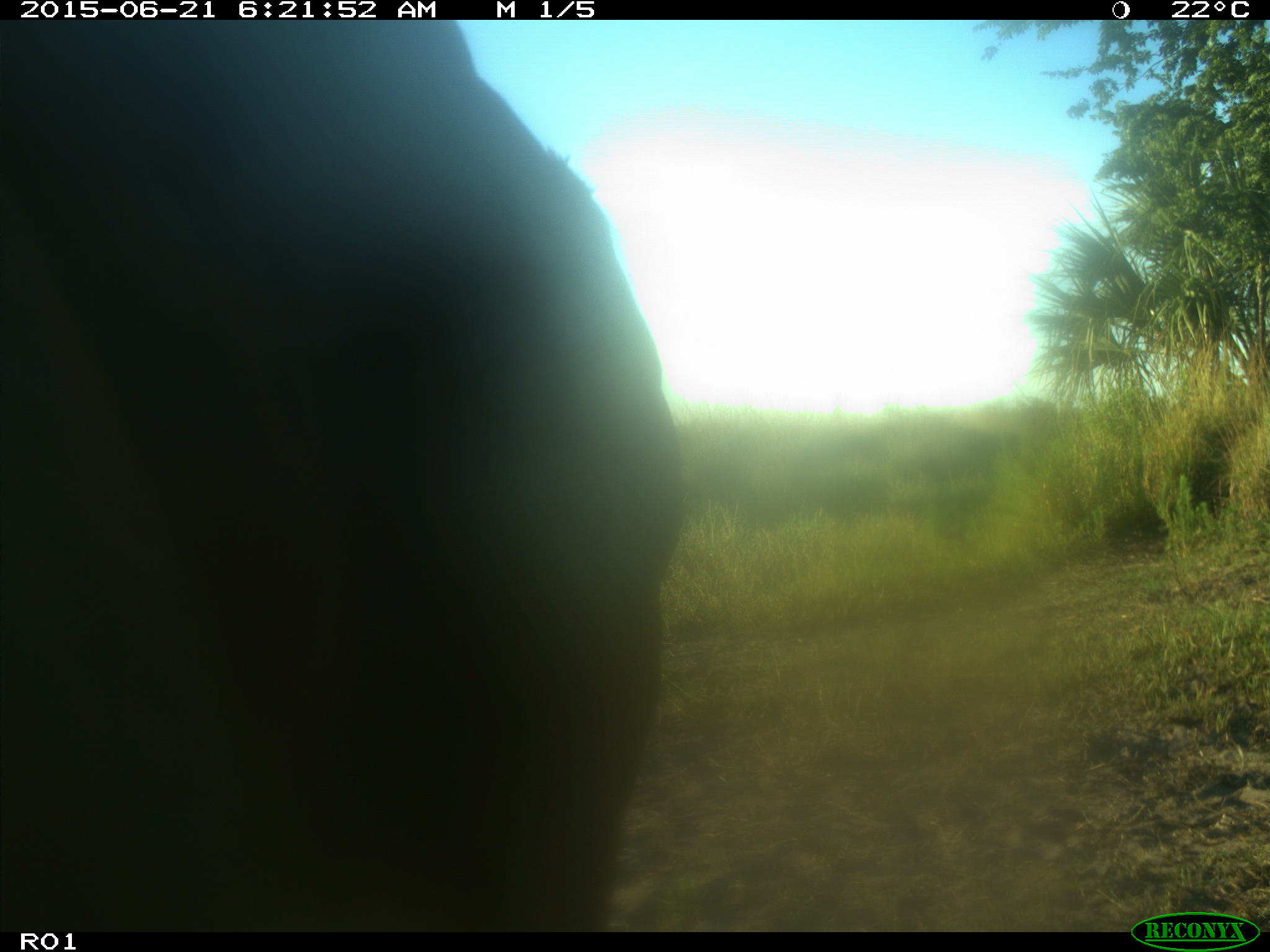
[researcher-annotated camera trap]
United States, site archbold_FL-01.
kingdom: Animalia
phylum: Chordata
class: Mammalia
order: Artiodactyla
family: Bovidae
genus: Bos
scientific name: Bos taurus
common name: domestic cow